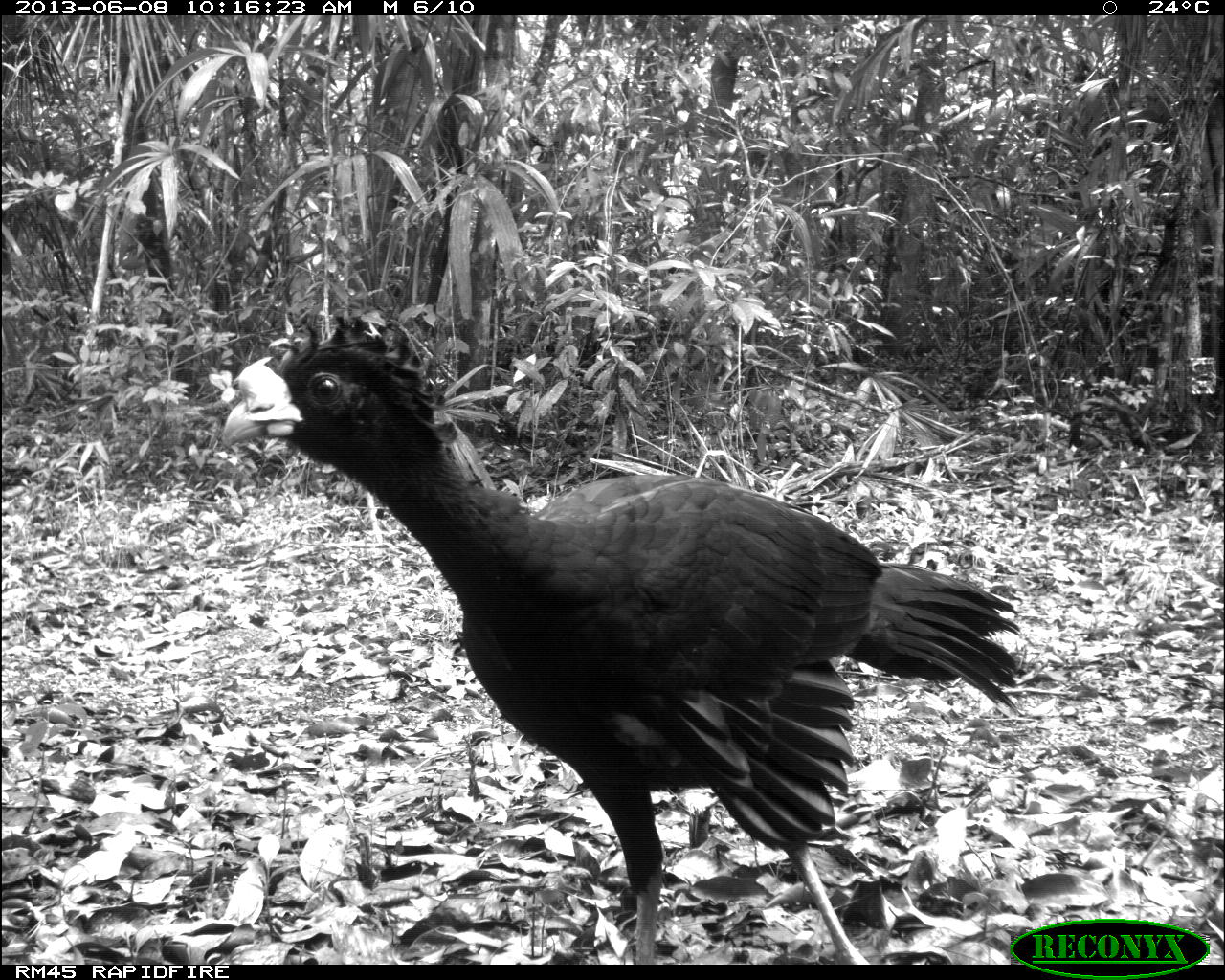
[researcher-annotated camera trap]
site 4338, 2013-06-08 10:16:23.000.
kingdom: Animalia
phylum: Chordata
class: Aves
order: Galliformes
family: Cracidae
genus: Crax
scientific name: Crax rubra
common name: great curassow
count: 1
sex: male